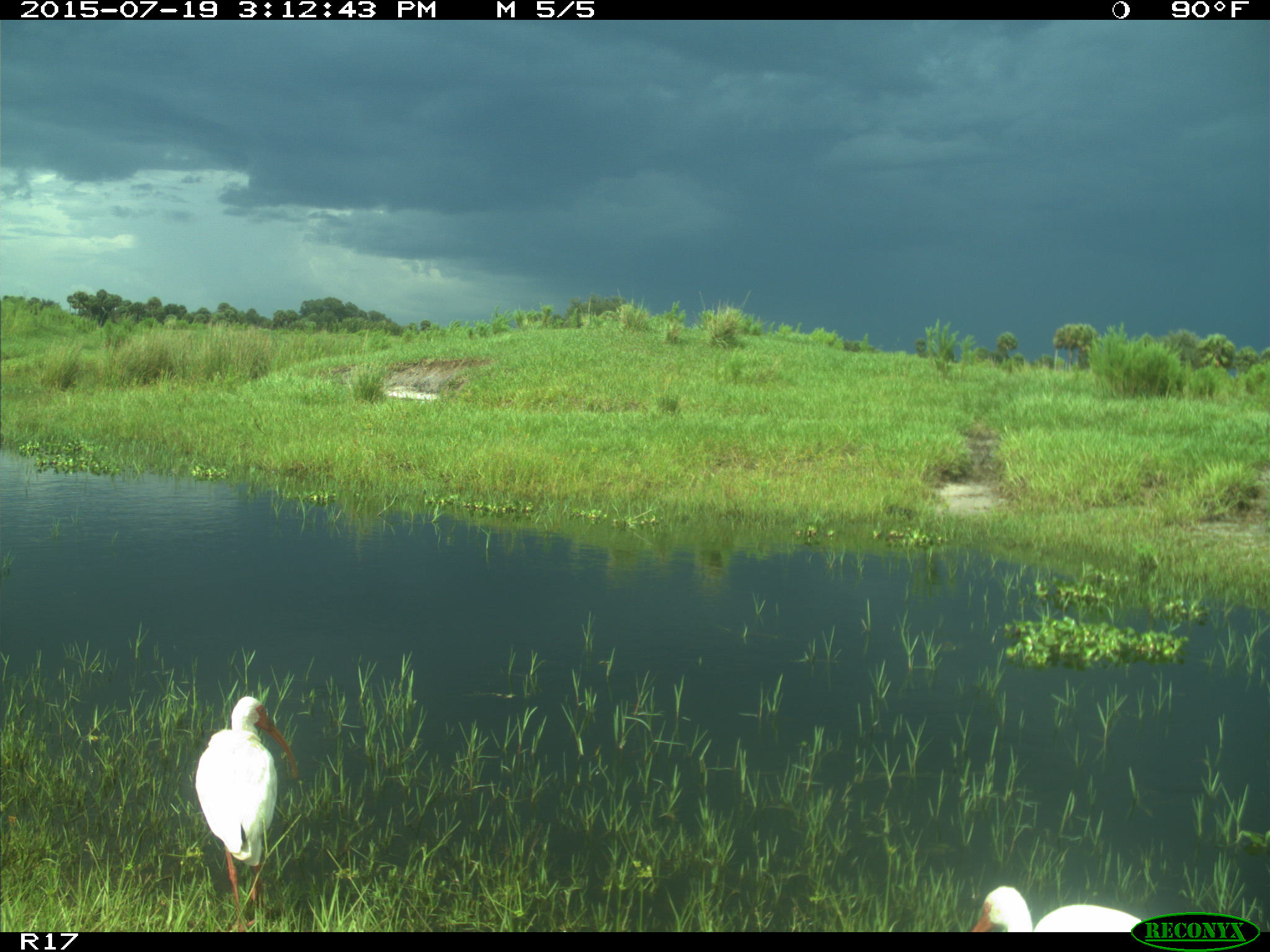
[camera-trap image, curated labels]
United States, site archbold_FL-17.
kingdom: Animalia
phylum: Chordata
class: Aves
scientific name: Aves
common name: birds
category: unidentified bird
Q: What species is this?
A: Unidentified bird (birds) (Aves).